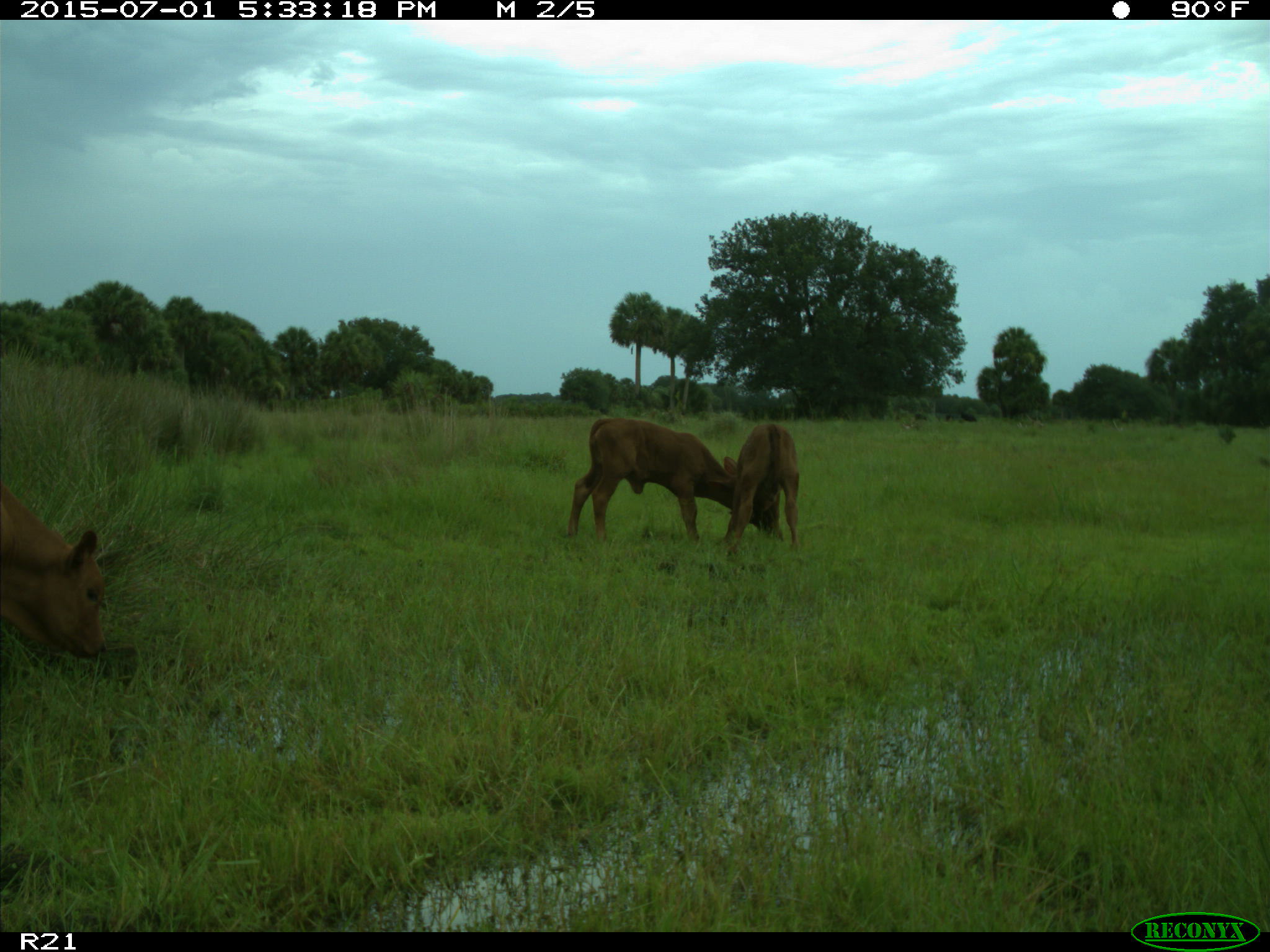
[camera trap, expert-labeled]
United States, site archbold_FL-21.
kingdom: Animalia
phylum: Chordata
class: Mammalia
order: Artiodactyla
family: Bovidae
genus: Bos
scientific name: Bos taurus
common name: domestic cow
Bos taurus (domestic cow).